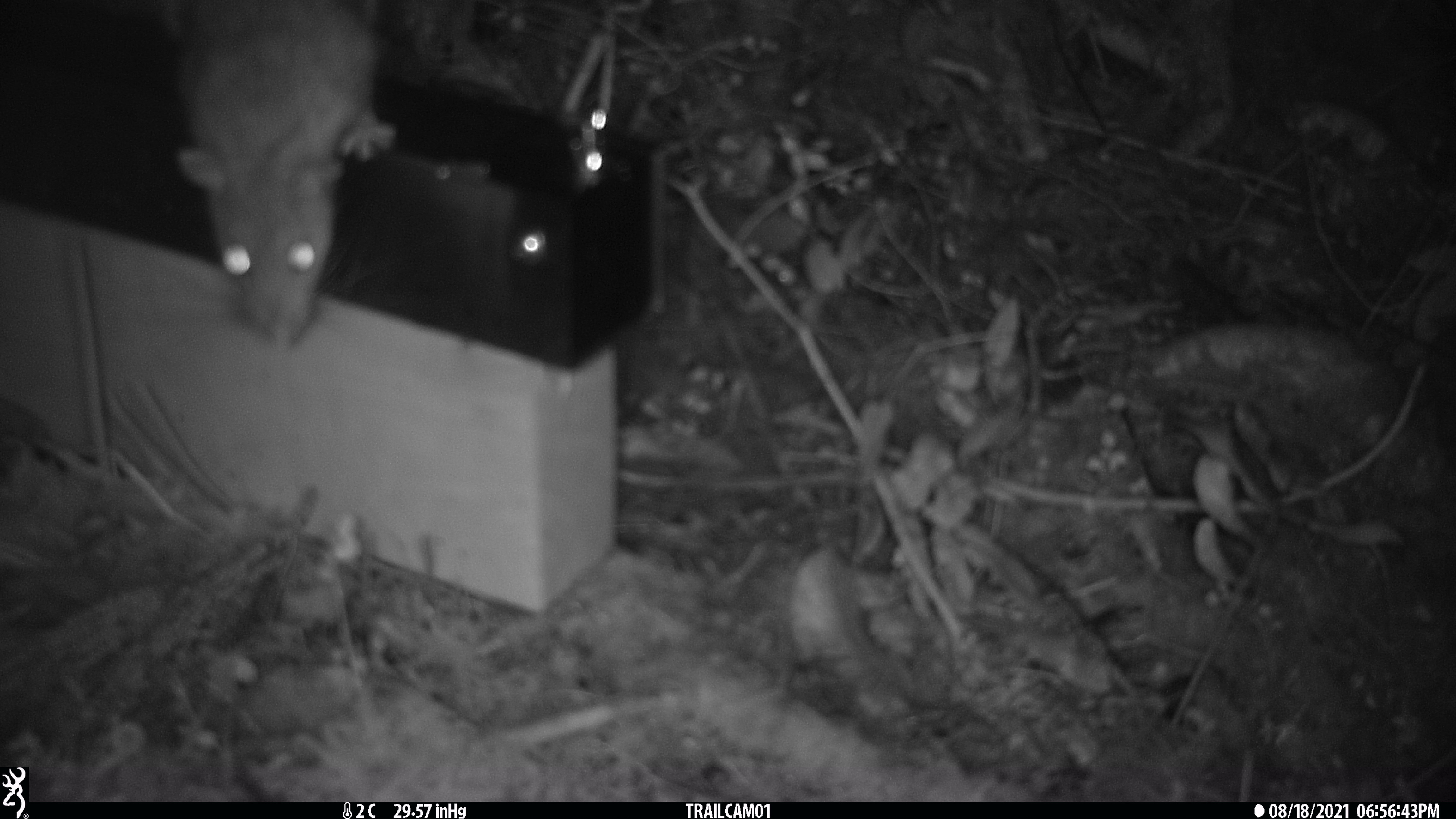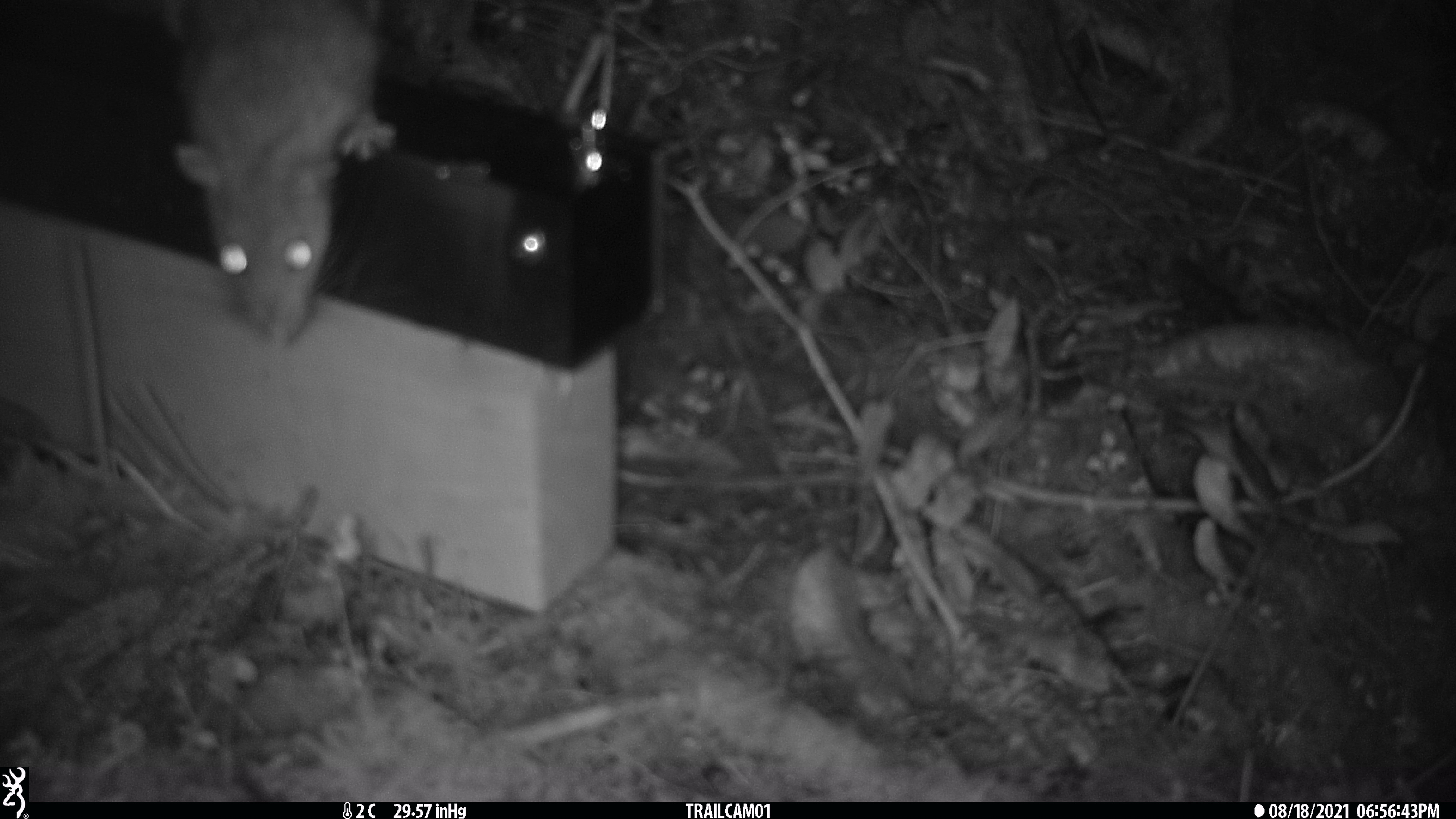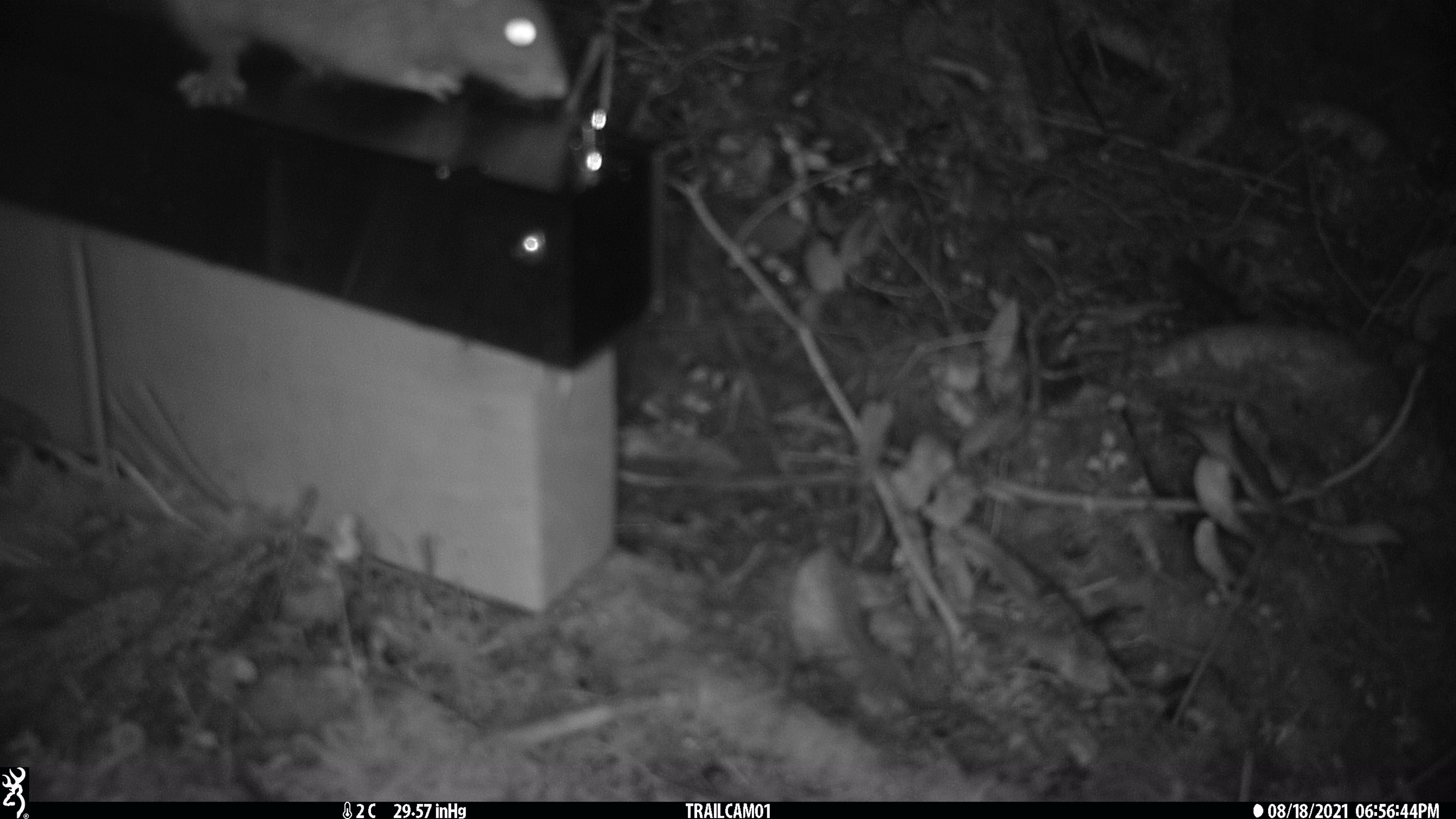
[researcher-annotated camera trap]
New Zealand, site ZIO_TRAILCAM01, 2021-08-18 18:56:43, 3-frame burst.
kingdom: Animalia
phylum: Chordata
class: Mammalia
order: Rodentia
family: Muridae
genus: Rattus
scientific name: Rattus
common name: rat